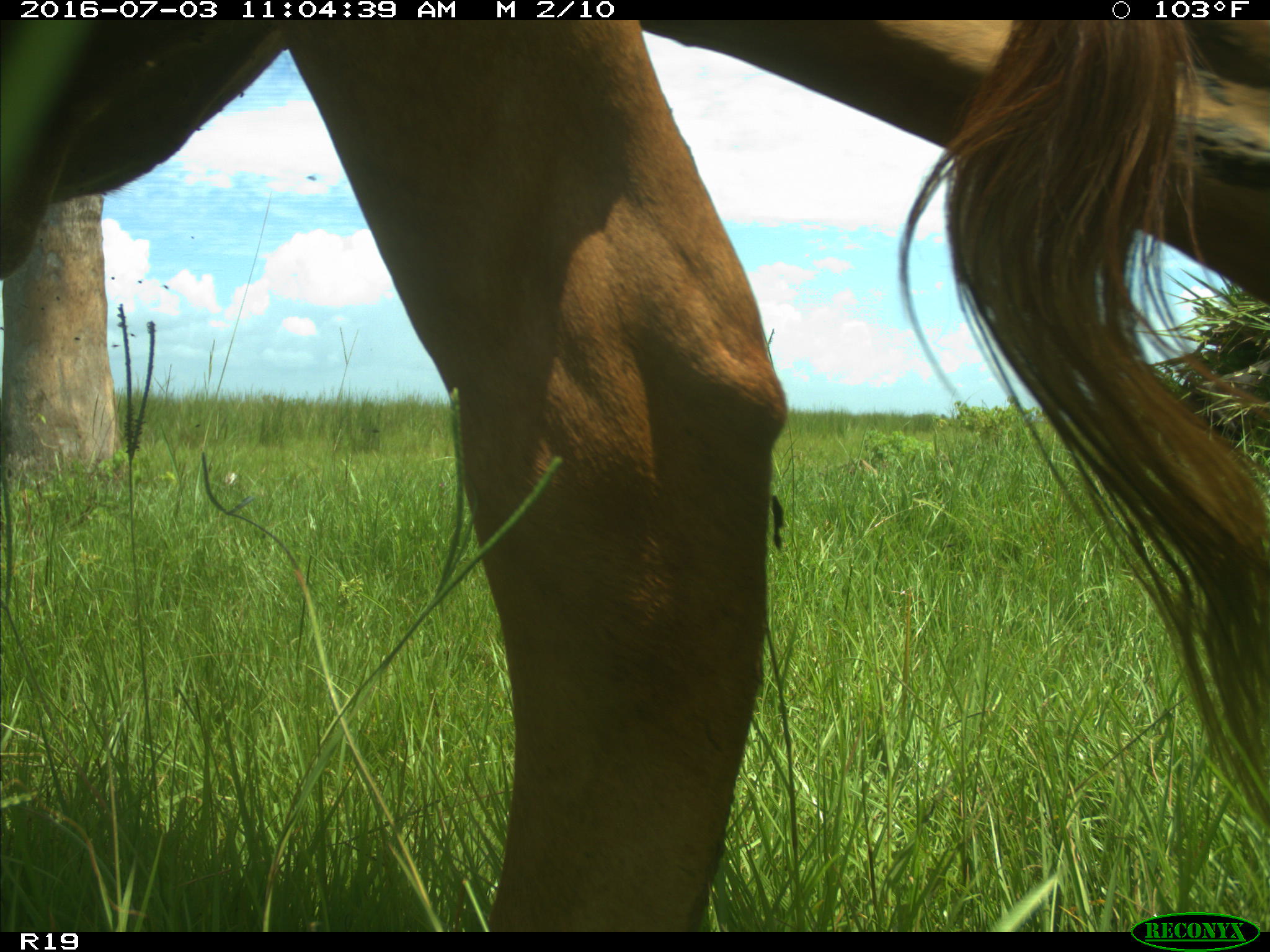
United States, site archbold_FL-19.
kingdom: Animalia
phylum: Chordata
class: Mammalia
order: Artiodactyla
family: Bovidae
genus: Bos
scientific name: Bos taurus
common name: domestic cow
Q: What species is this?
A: Bos taurus (domestic cow).